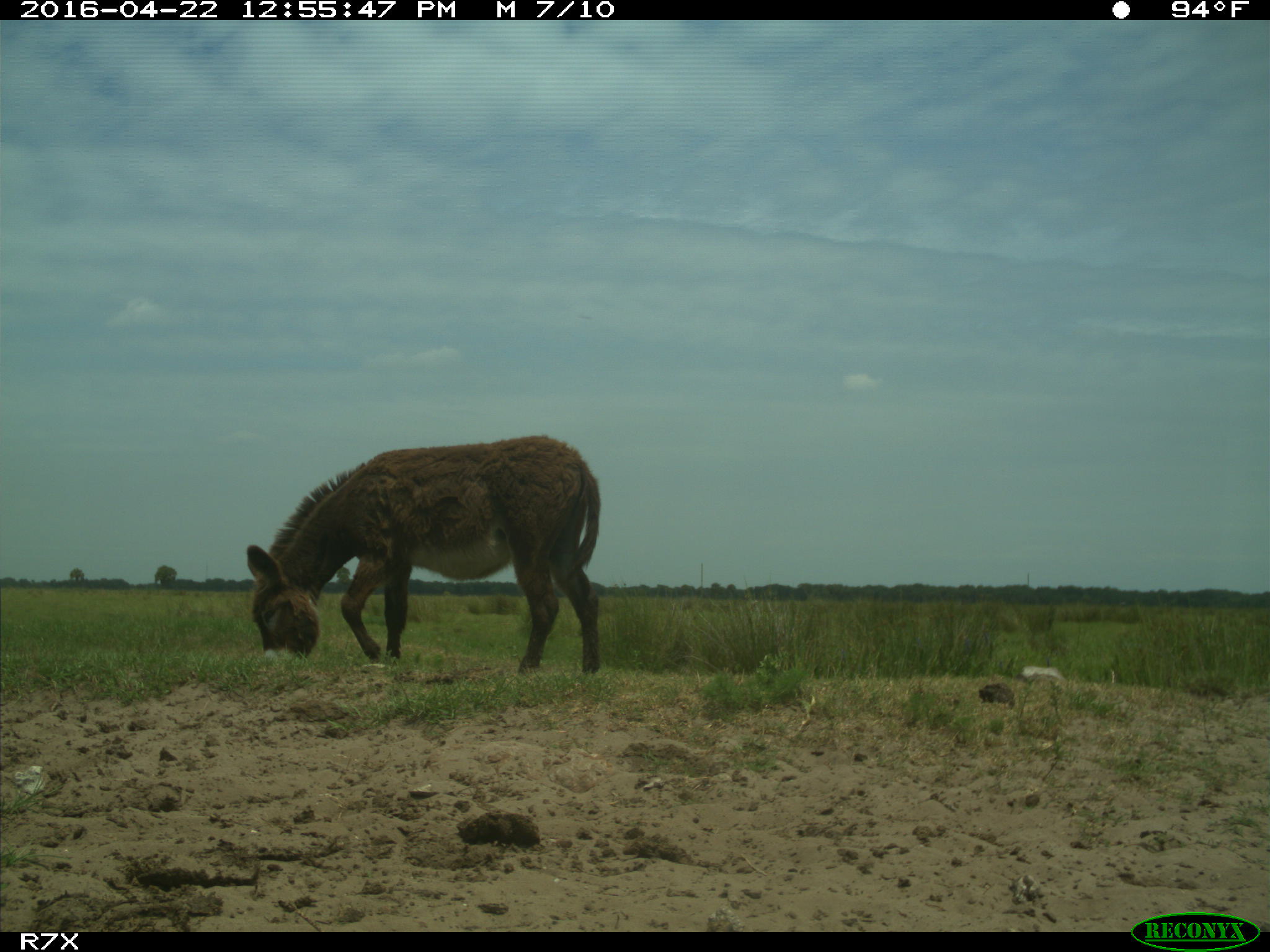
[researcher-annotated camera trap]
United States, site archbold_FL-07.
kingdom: Animalia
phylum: Chordata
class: Mammalia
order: Artiodactyla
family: Bovidae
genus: Bos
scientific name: Bos taurus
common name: domestic cow